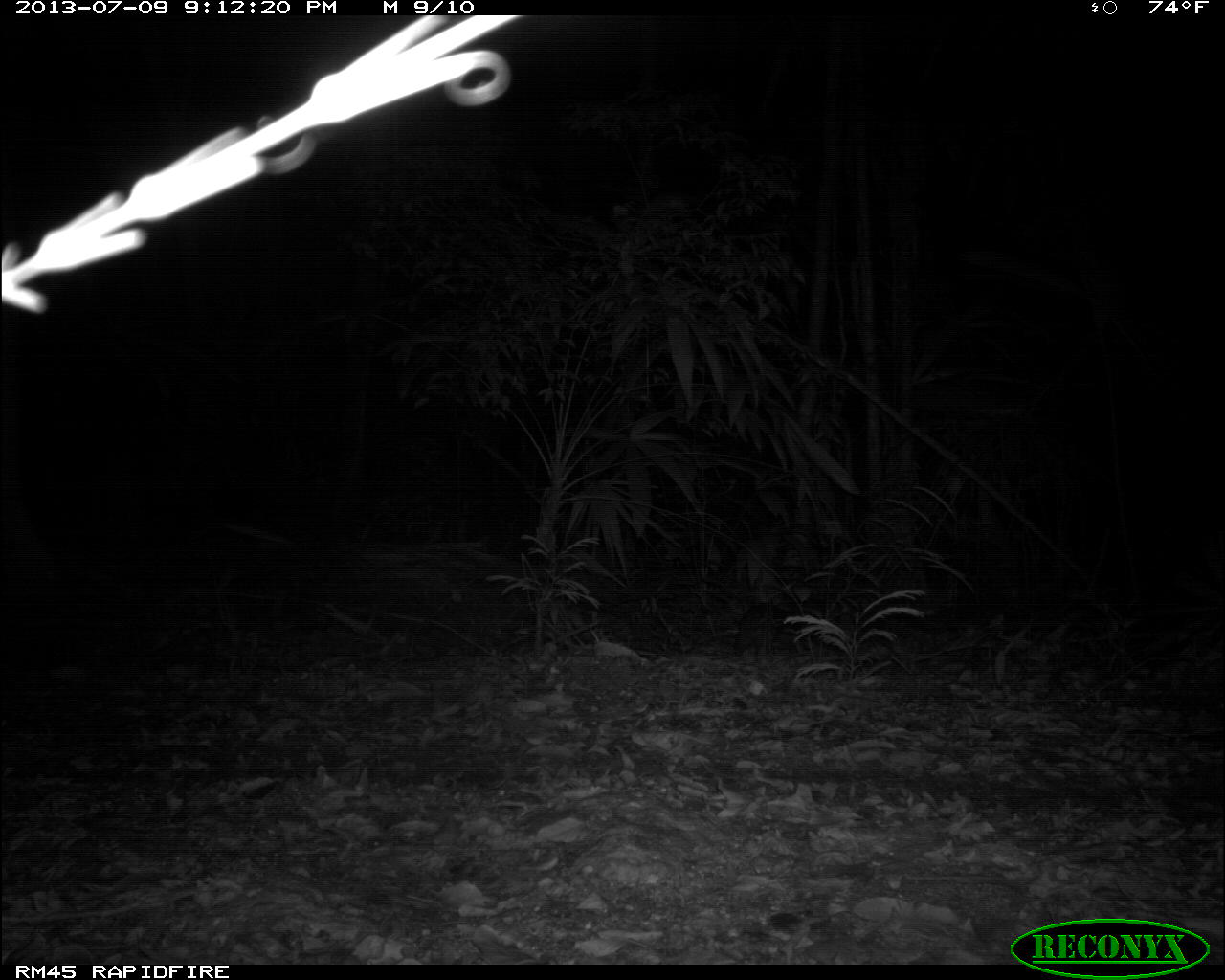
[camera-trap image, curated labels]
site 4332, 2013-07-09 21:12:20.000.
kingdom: Animalia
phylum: Chordata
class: Mammalia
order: Rodentia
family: Cuniculidae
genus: Cuniculus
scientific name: Cuniculus paca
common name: lowland paca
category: agouti paca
Agouti paca (lowland paca) (Cuniculus paca), count 1.